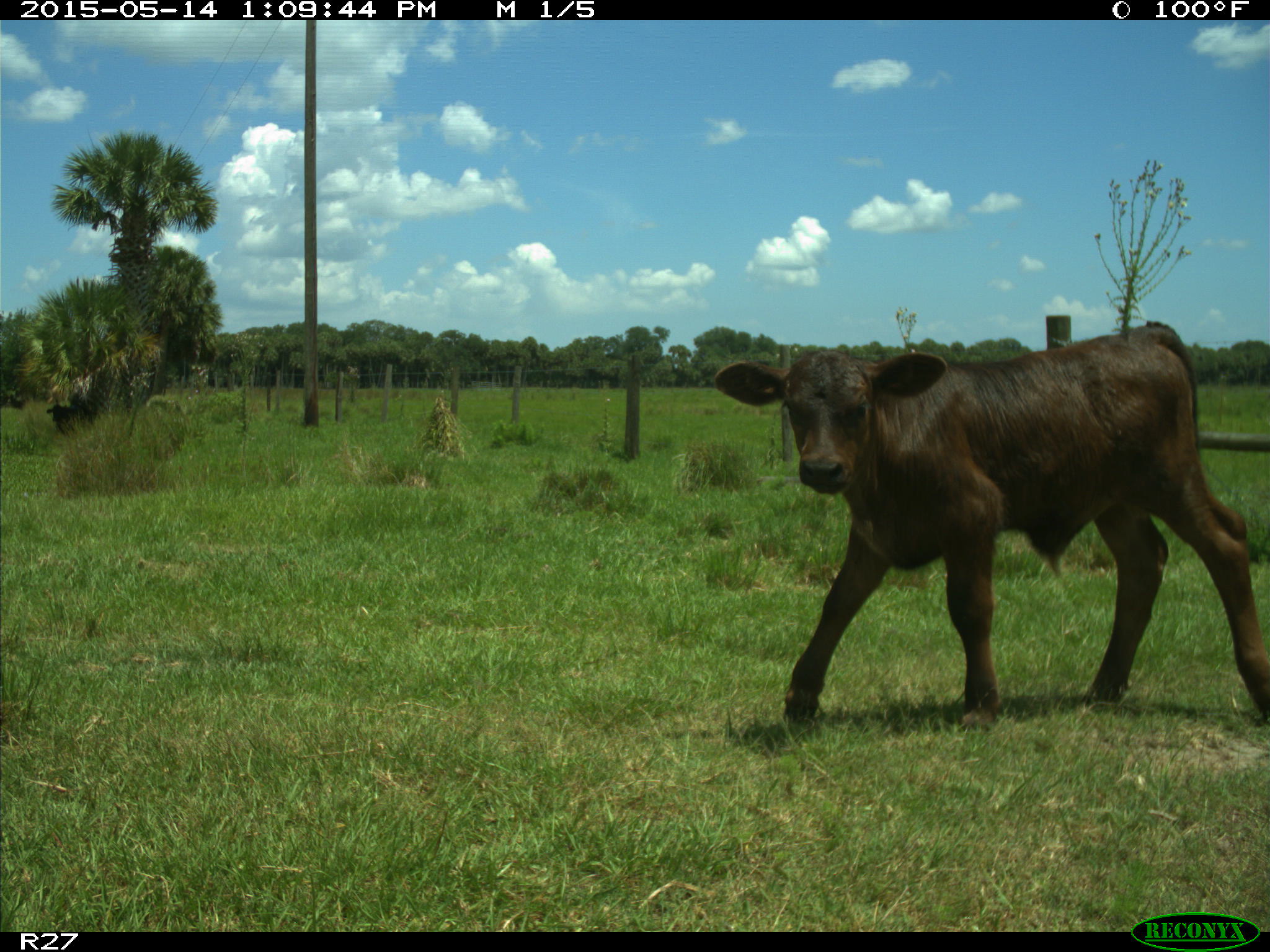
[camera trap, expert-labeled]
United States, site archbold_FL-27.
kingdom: Animalia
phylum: Chordata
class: Mammalia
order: Artiodactyla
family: Bovidae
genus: Bos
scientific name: Bos taurus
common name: domestic cow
Bos taurus (domestic cow).